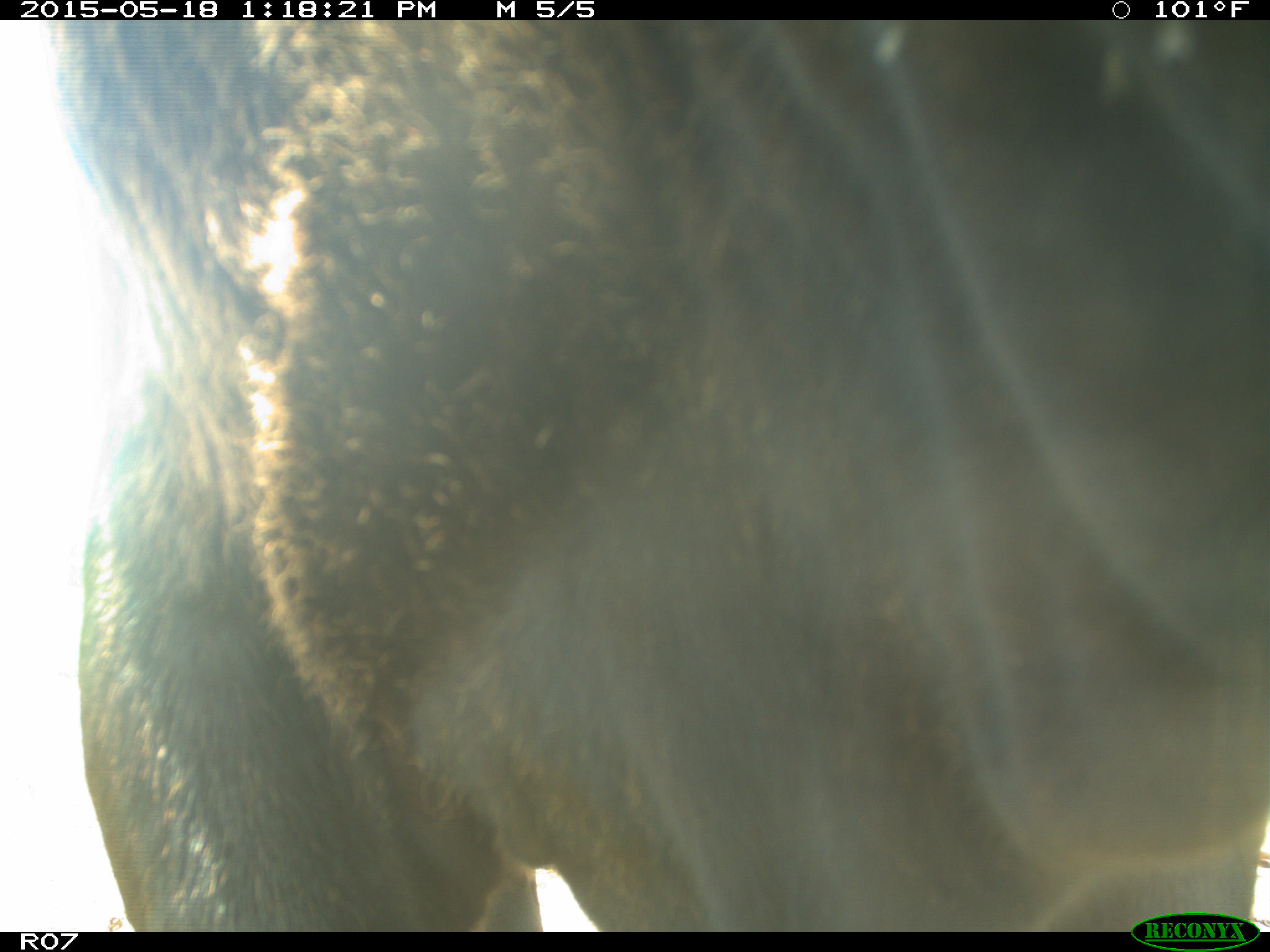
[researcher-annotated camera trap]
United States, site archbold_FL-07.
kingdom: Animalia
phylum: Chordata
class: Mammalia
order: Artiodactyla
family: Bovidae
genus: Bos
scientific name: Bos taurus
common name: domestic cow